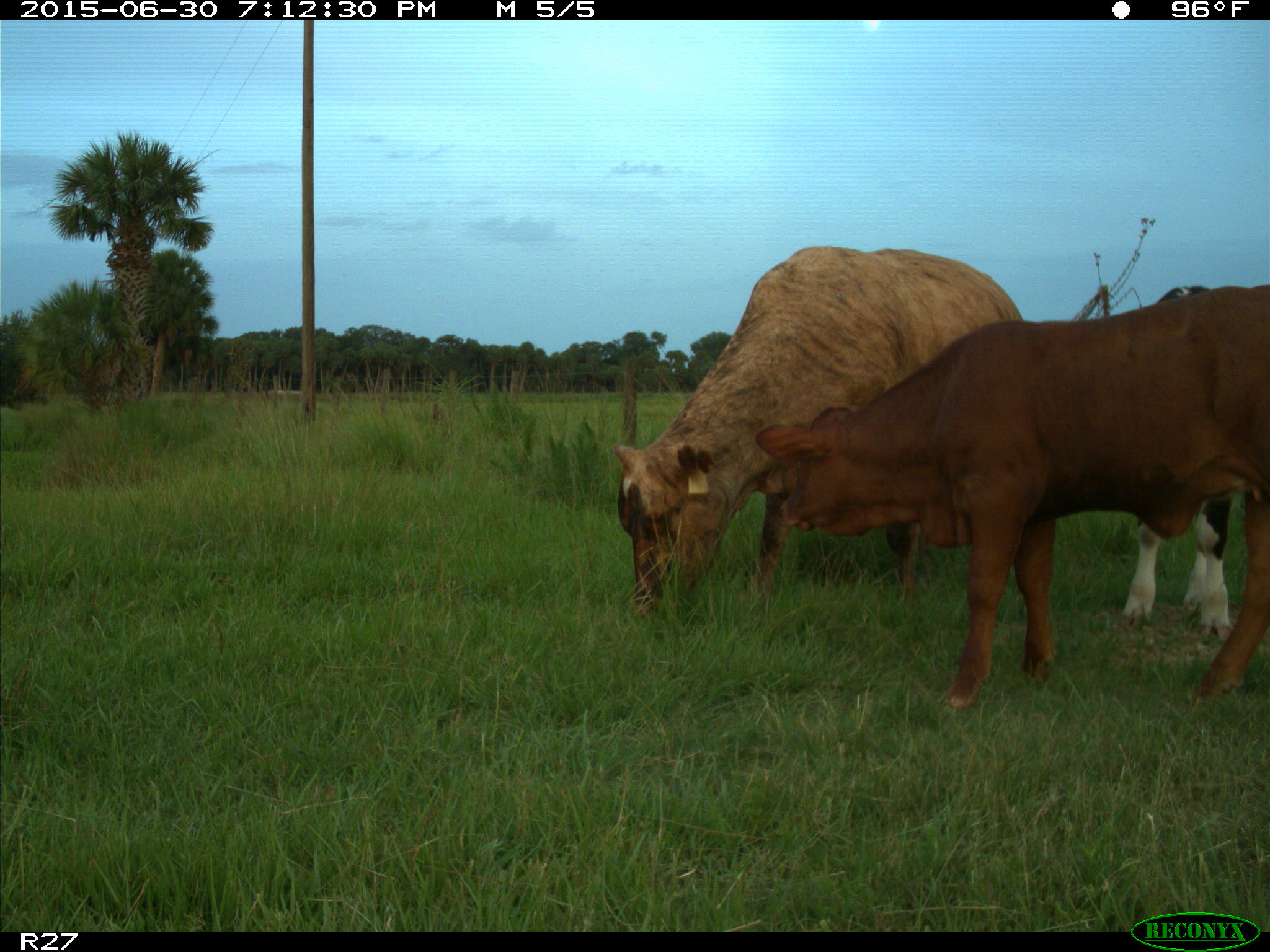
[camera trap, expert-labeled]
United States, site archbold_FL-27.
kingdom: Animalia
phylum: Chordata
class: Mammalia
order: Artiodactyla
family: Bovidae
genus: Bos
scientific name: Bos taurus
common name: domestic cow